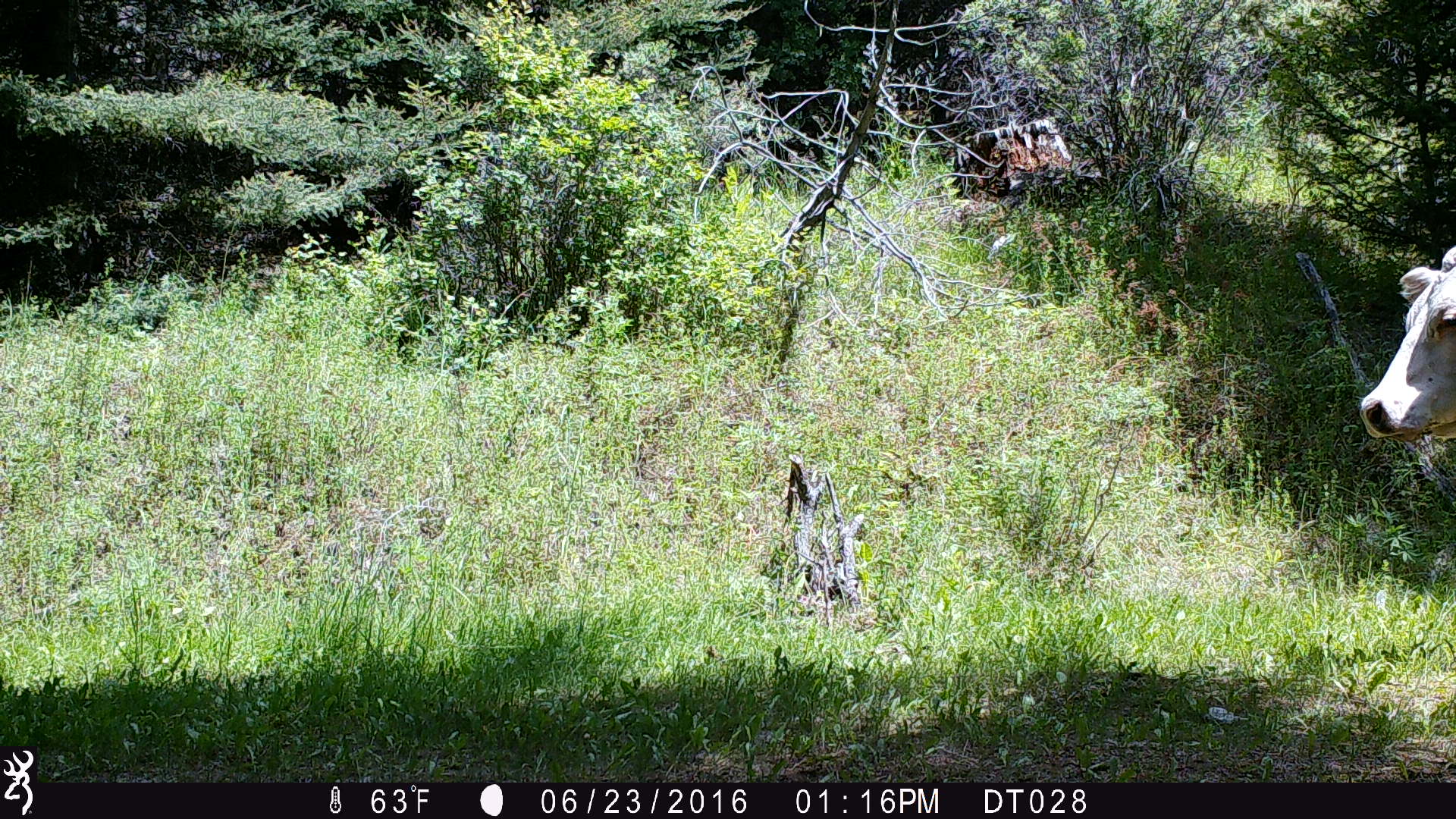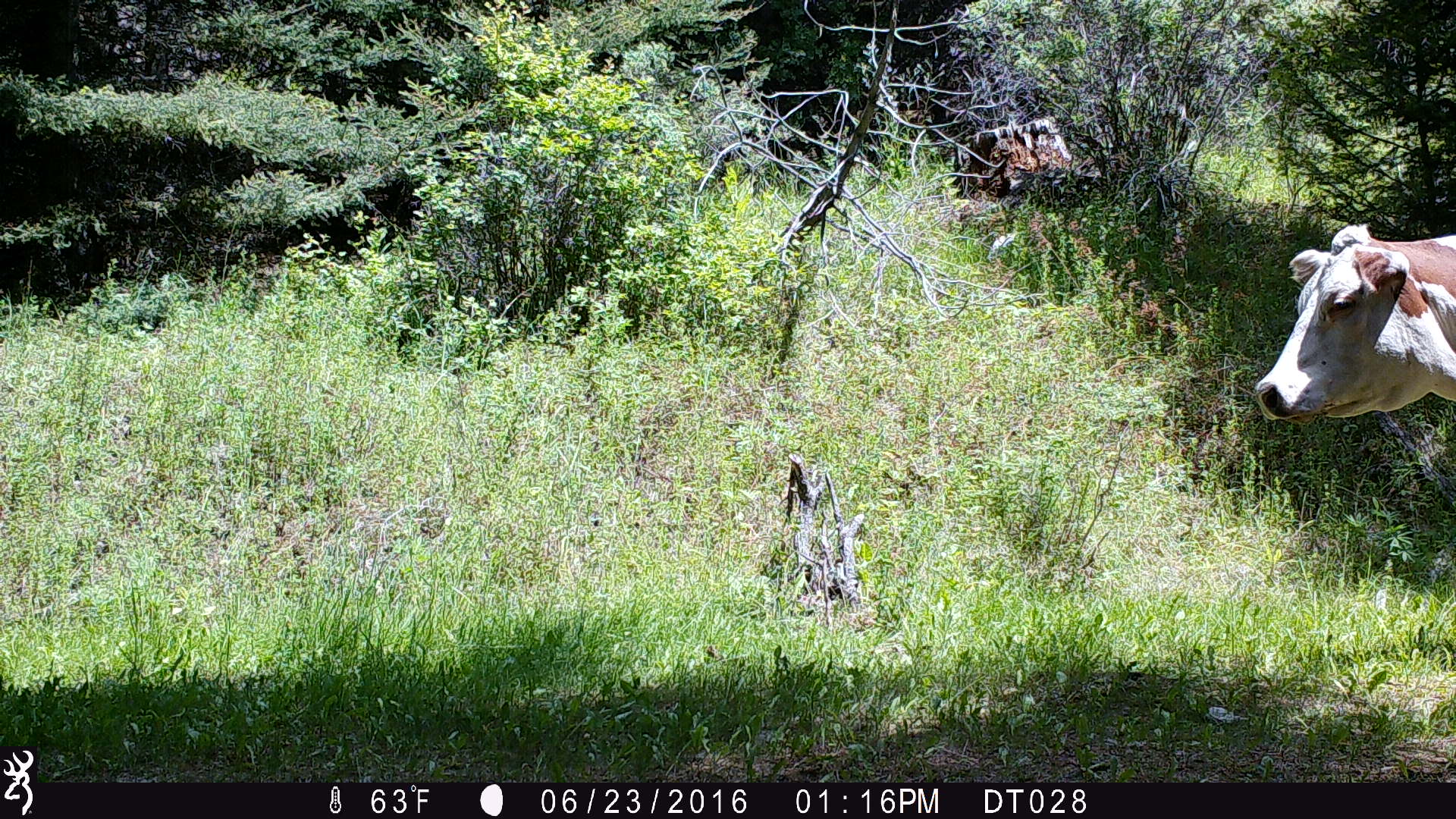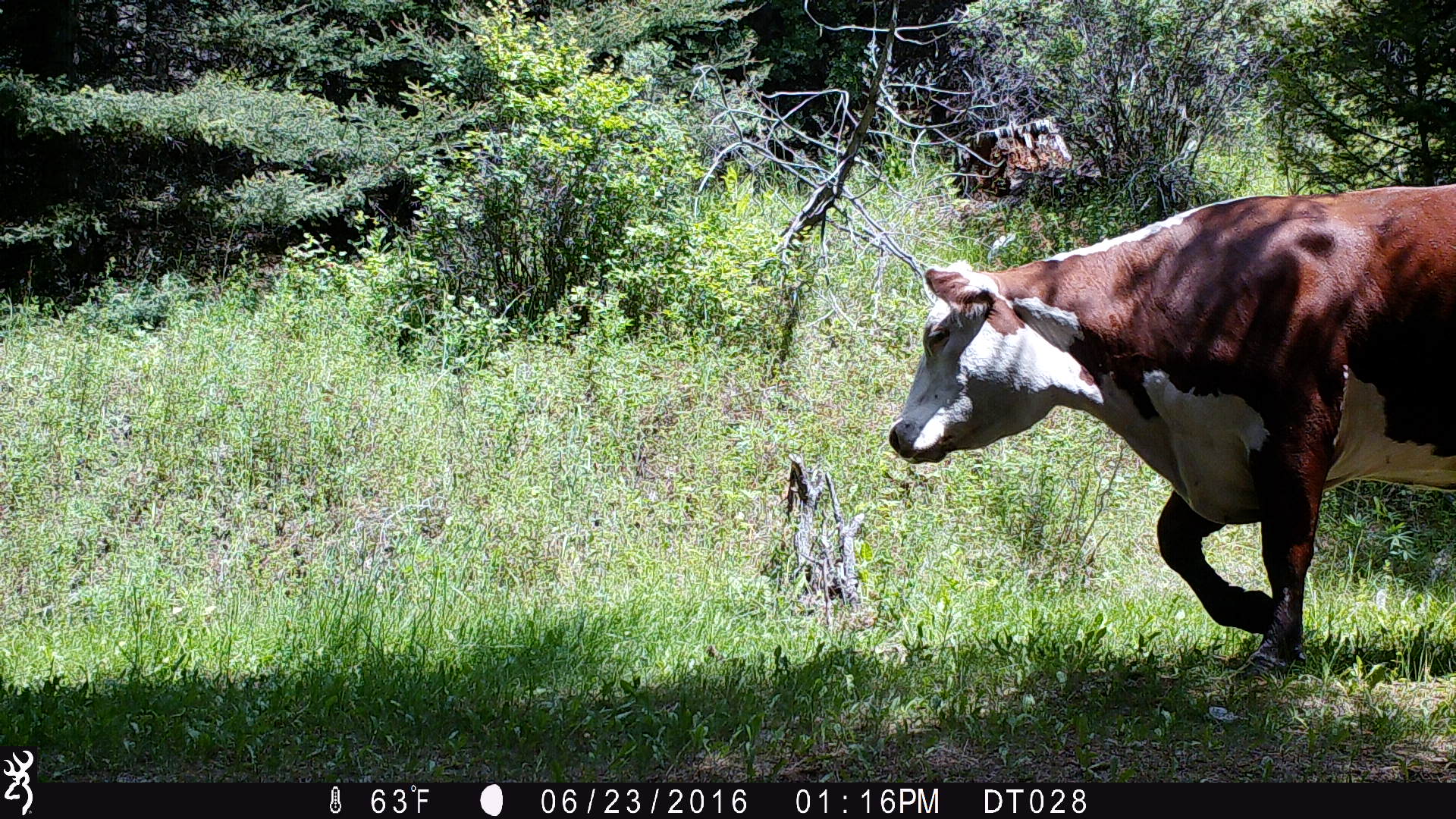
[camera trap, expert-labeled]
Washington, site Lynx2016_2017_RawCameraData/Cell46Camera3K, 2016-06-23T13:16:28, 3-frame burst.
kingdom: Animalia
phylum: Chordata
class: Mammalia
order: Artiodactyla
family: Bovidae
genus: Bos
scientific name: Bos taurus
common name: domestic cattle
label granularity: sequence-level